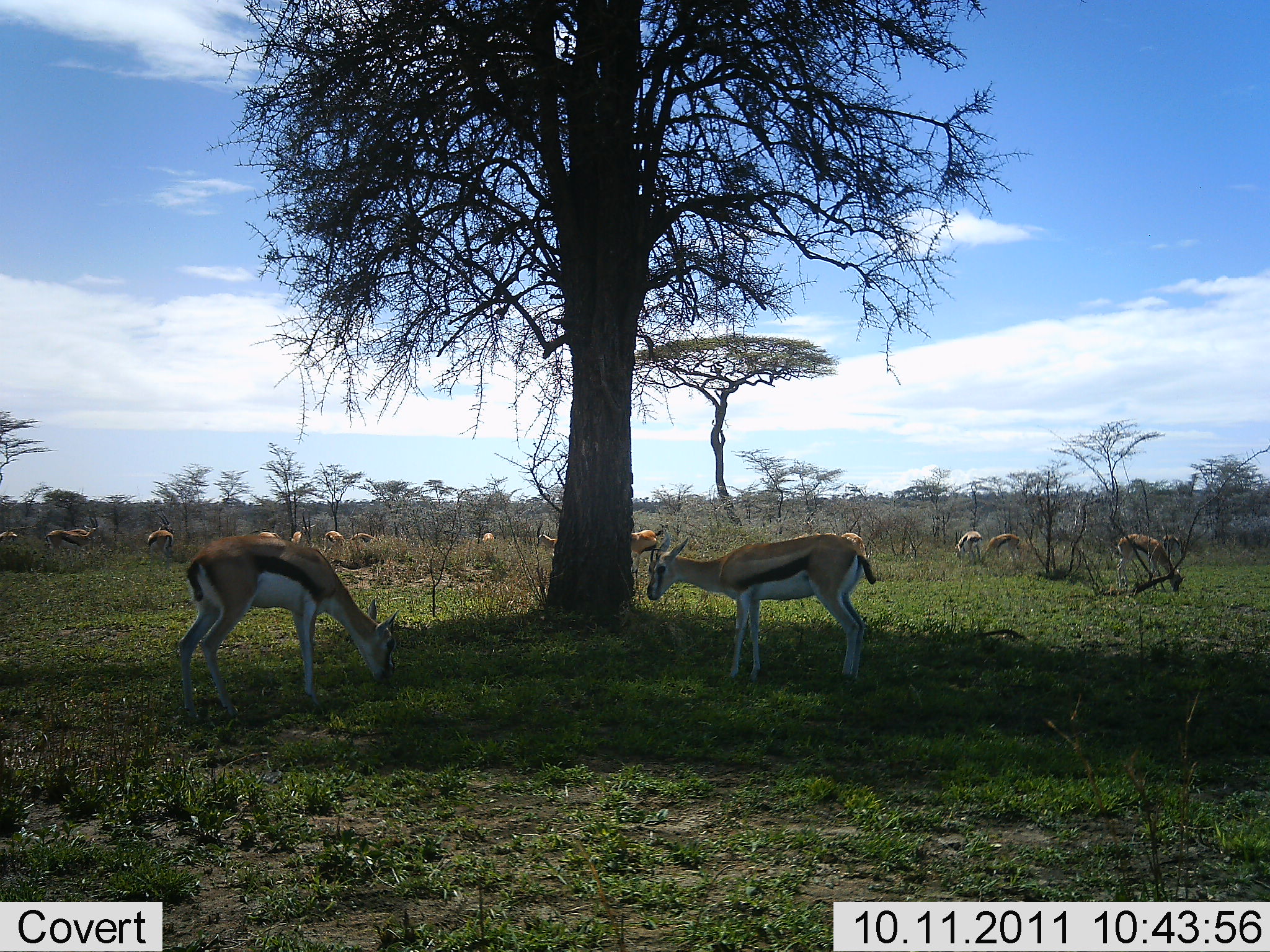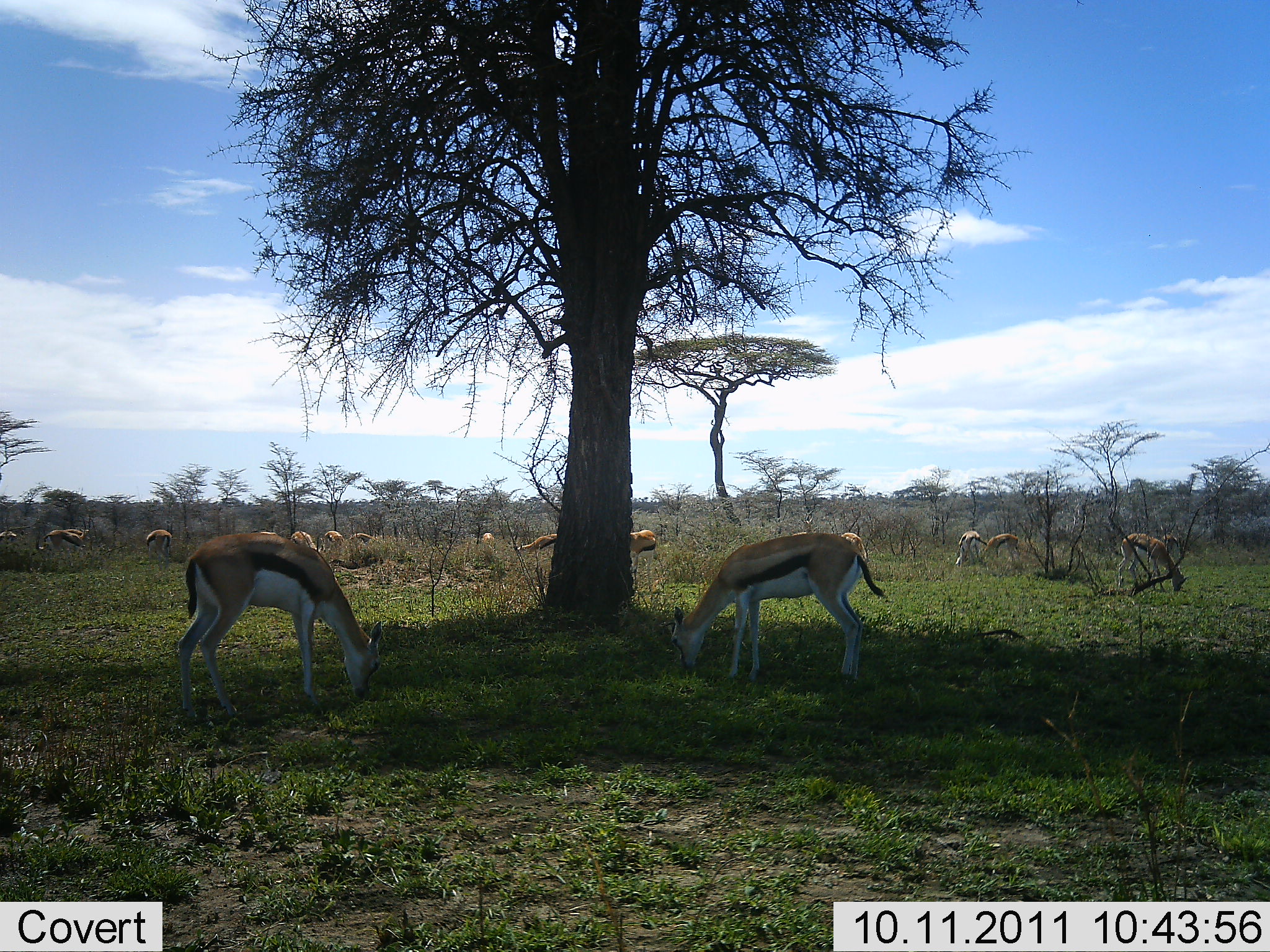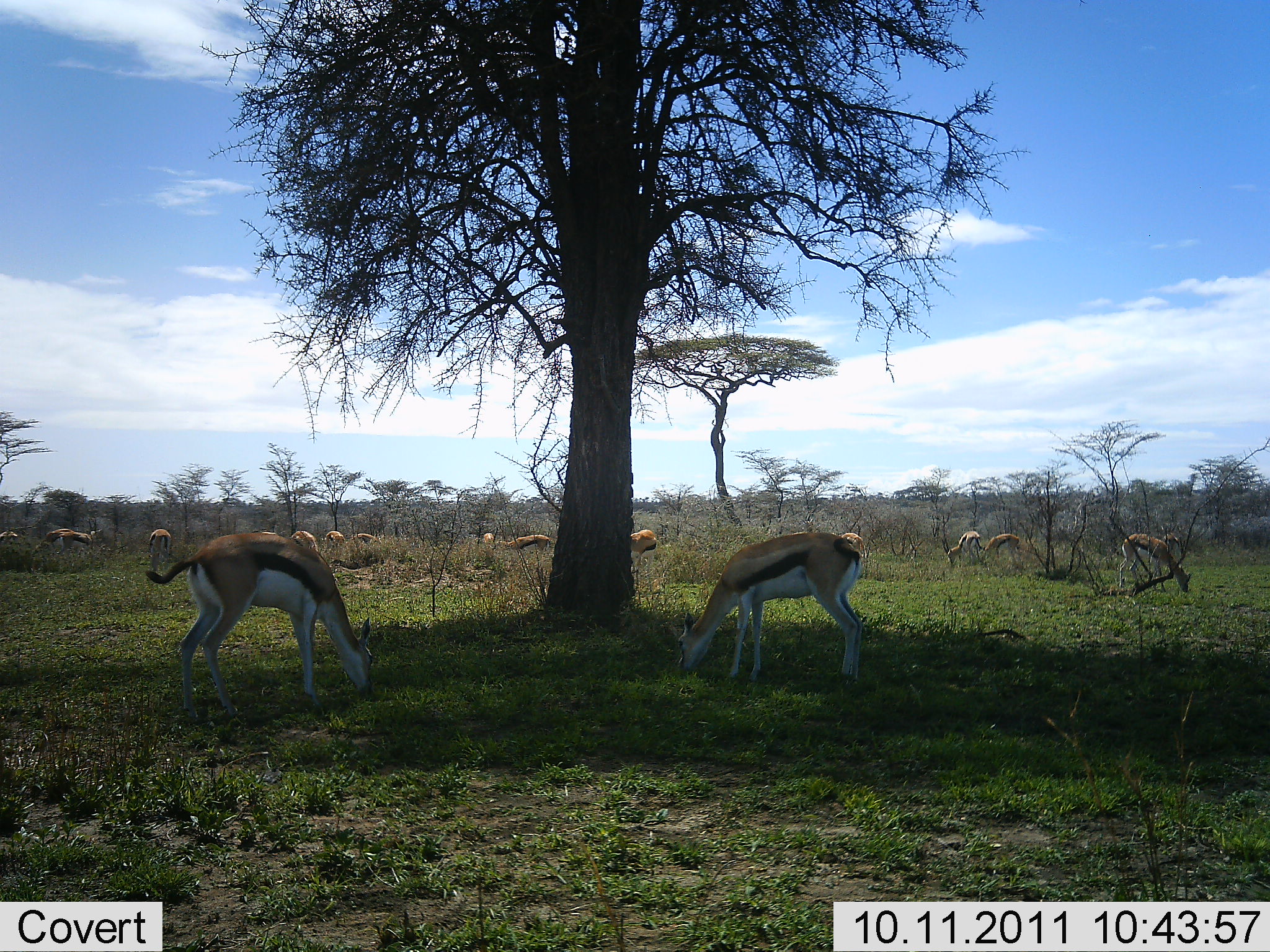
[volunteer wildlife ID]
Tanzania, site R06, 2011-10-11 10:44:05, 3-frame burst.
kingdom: Animalia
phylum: Chordata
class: Mammalia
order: Artiodactyla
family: Bovidae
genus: Eudorcas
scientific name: Eudorcas thomsonii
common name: thomson's gazelle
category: gazellethomsons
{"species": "gazellethomsons (thomson's gazelle) (Eudorcas thomsonii)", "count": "11-50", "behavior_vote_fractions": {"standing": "57%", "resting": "0%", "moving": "7%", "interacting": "0%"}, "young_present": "0%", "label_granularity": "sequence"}